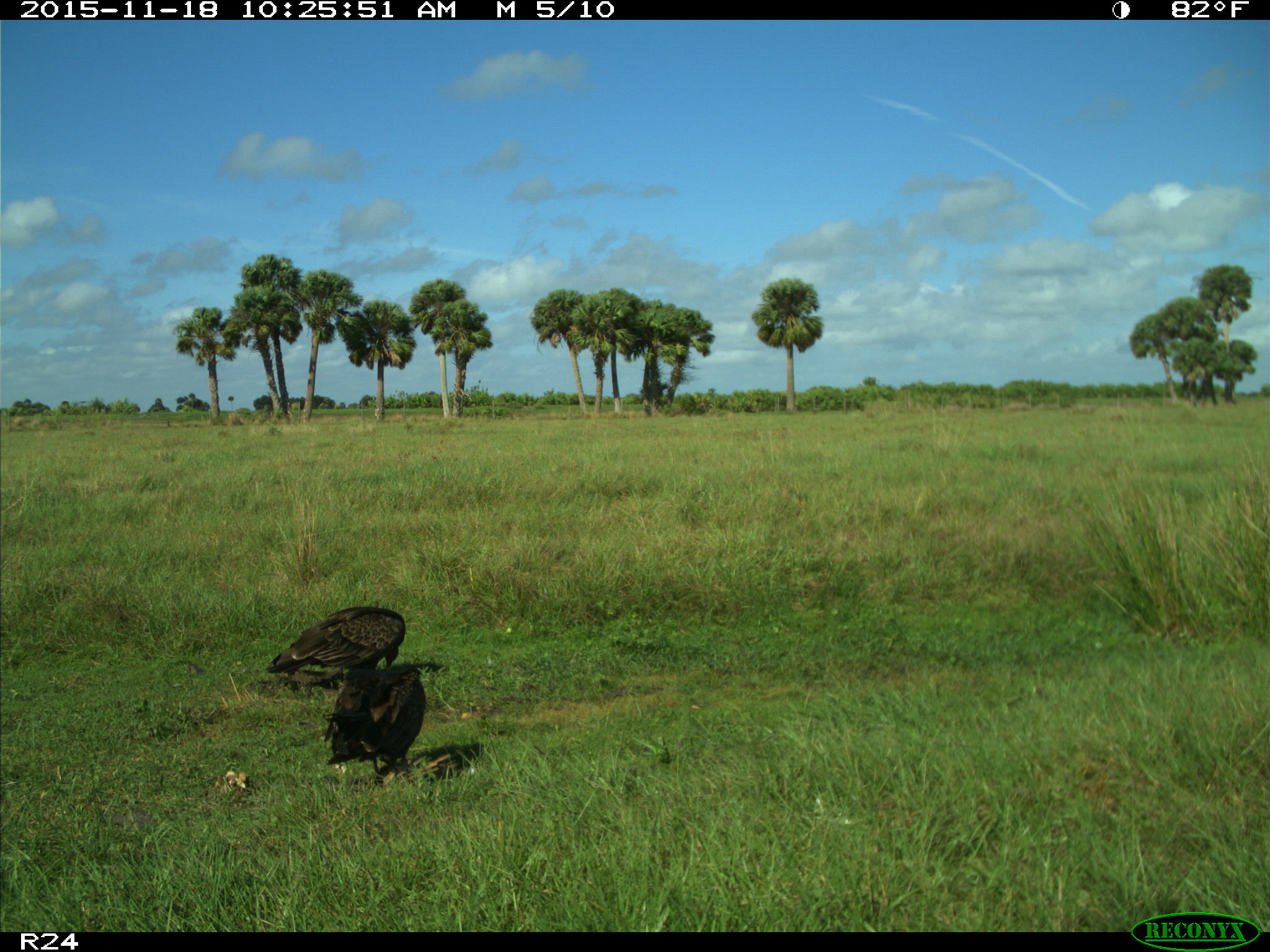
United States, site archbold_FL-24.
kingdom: Animalia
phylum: Chordata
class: Aves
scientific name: Aves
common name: birds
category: unidentified bird